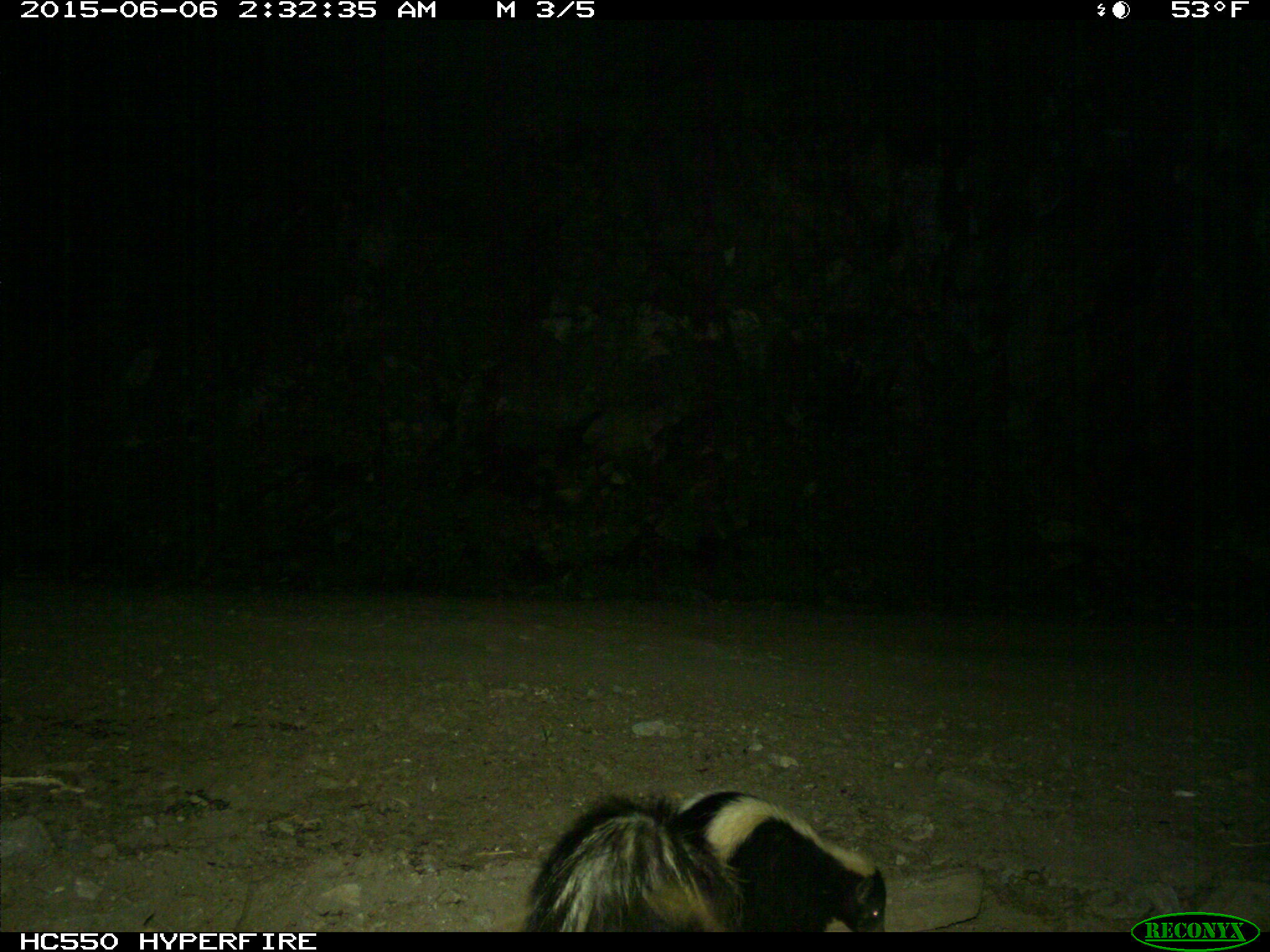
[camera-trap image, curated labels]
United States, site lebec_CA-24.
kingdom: Animalia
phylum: Chordata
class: Mammalia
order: Carnivora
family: Mephitidae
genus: Mephitis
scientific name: Mephitis mephitis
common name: striped skunk